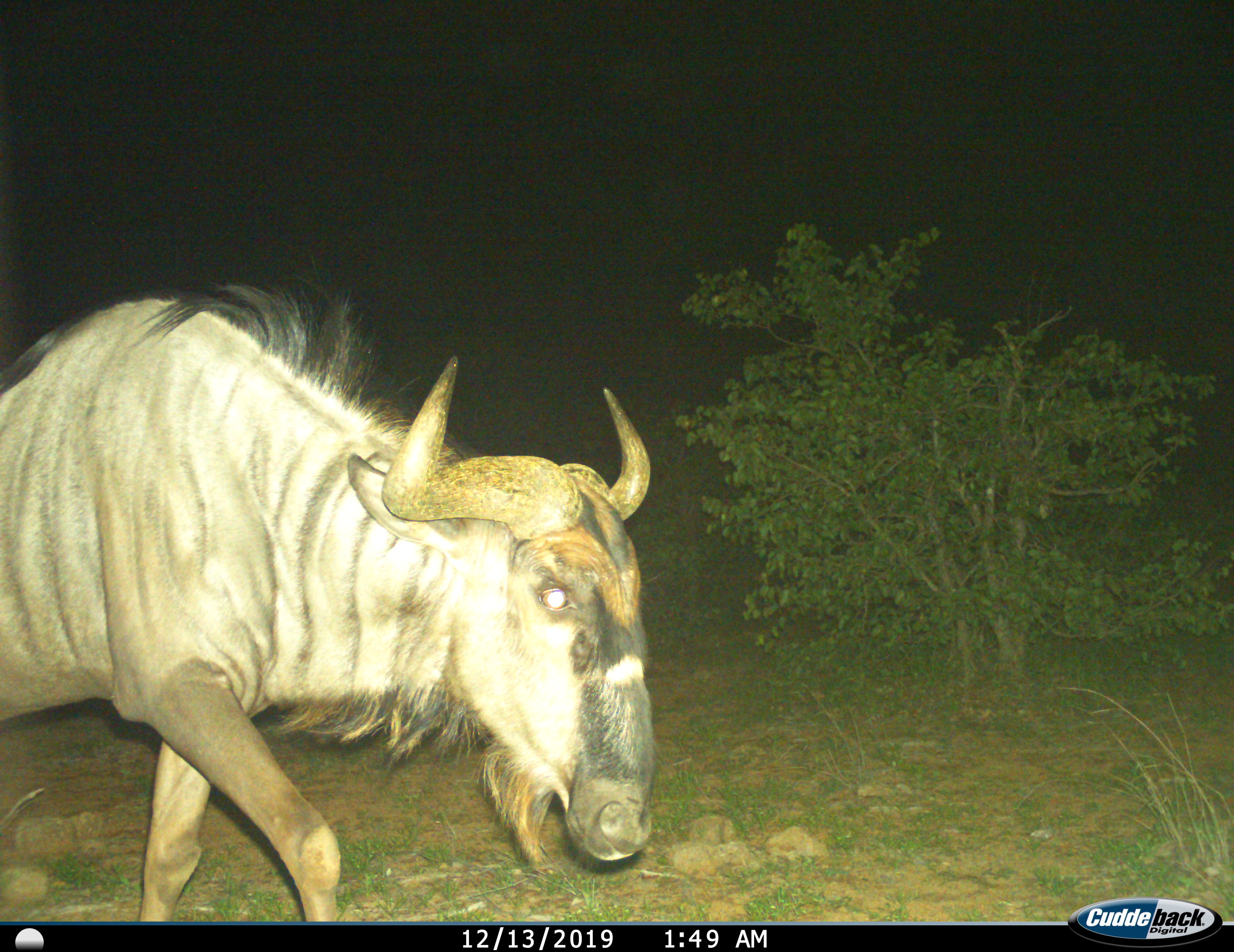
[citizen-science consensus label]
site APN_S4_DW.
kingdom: Animalia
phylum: Chordata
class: Mammalia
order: Artiodactyla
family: Bovidae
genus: Connochaetes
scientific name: Connochaetes taurinus taurinus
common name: blue wildebeest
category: wildebeestblue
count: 1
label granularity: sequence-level